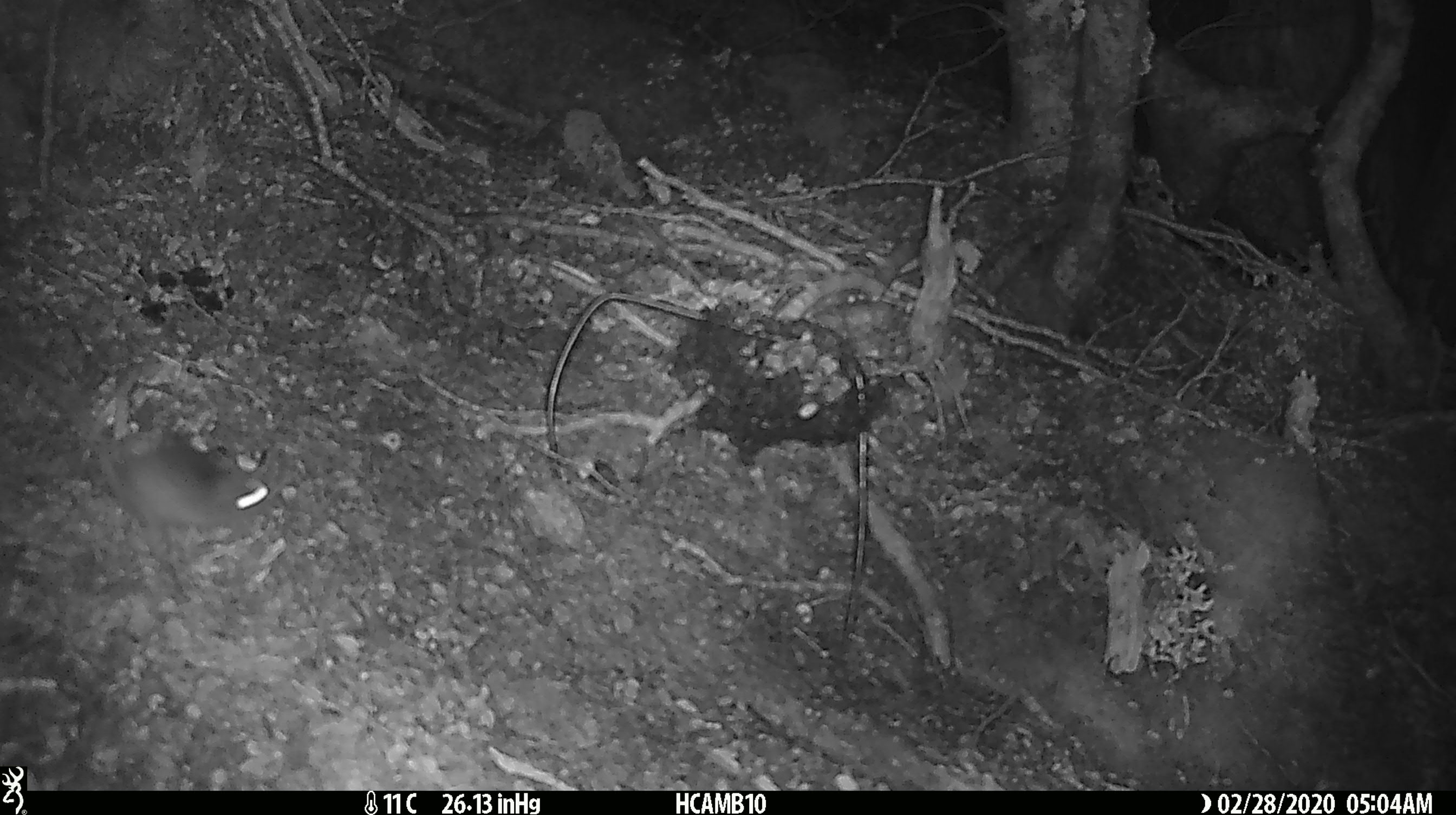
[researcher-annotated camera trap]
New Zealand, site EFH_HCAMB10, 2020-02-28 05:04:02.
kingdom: Animalia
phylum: Chordata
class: Mammalia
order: Rodentia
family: Muridae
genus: Mus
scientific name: Mus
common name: mouse